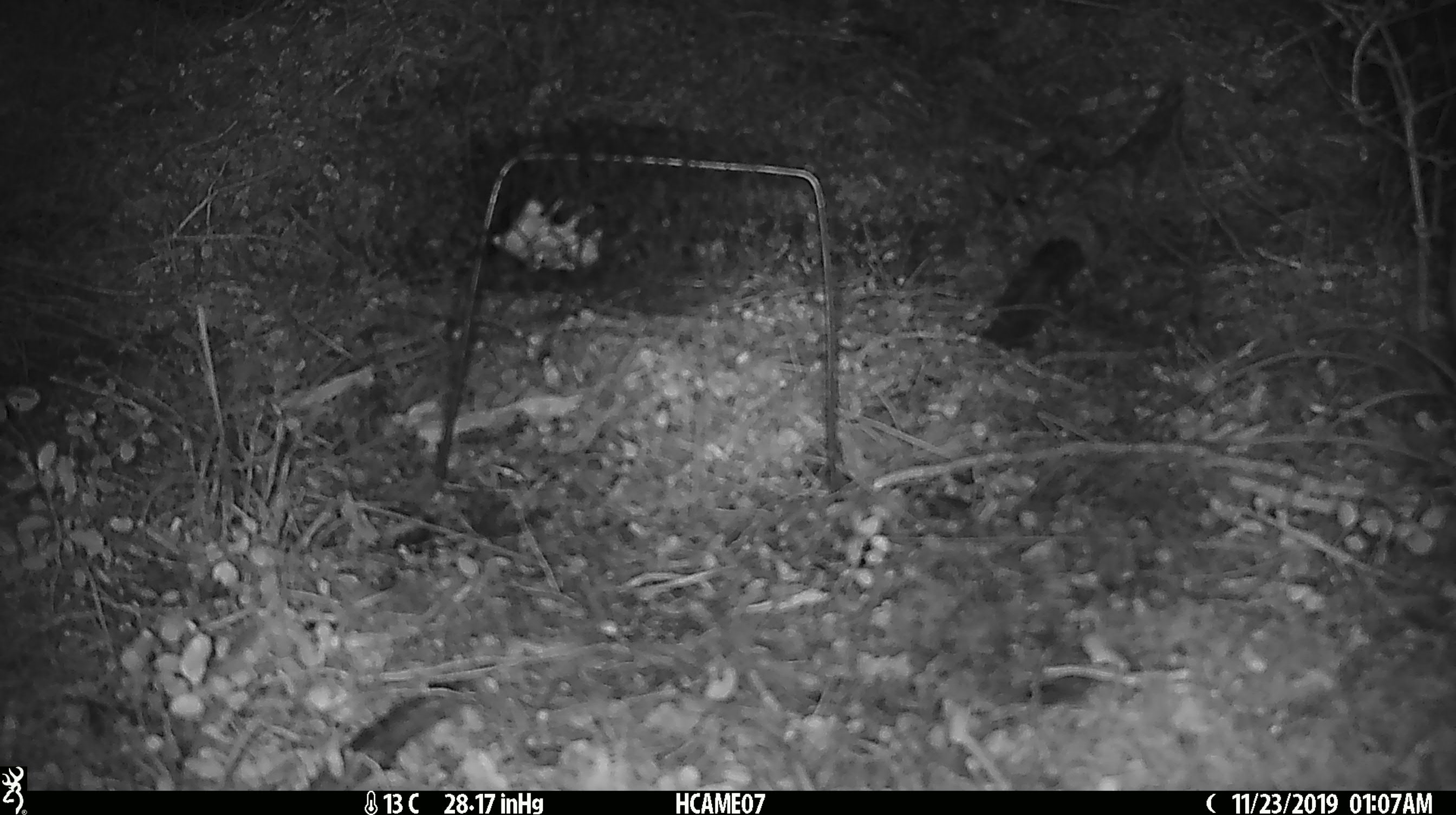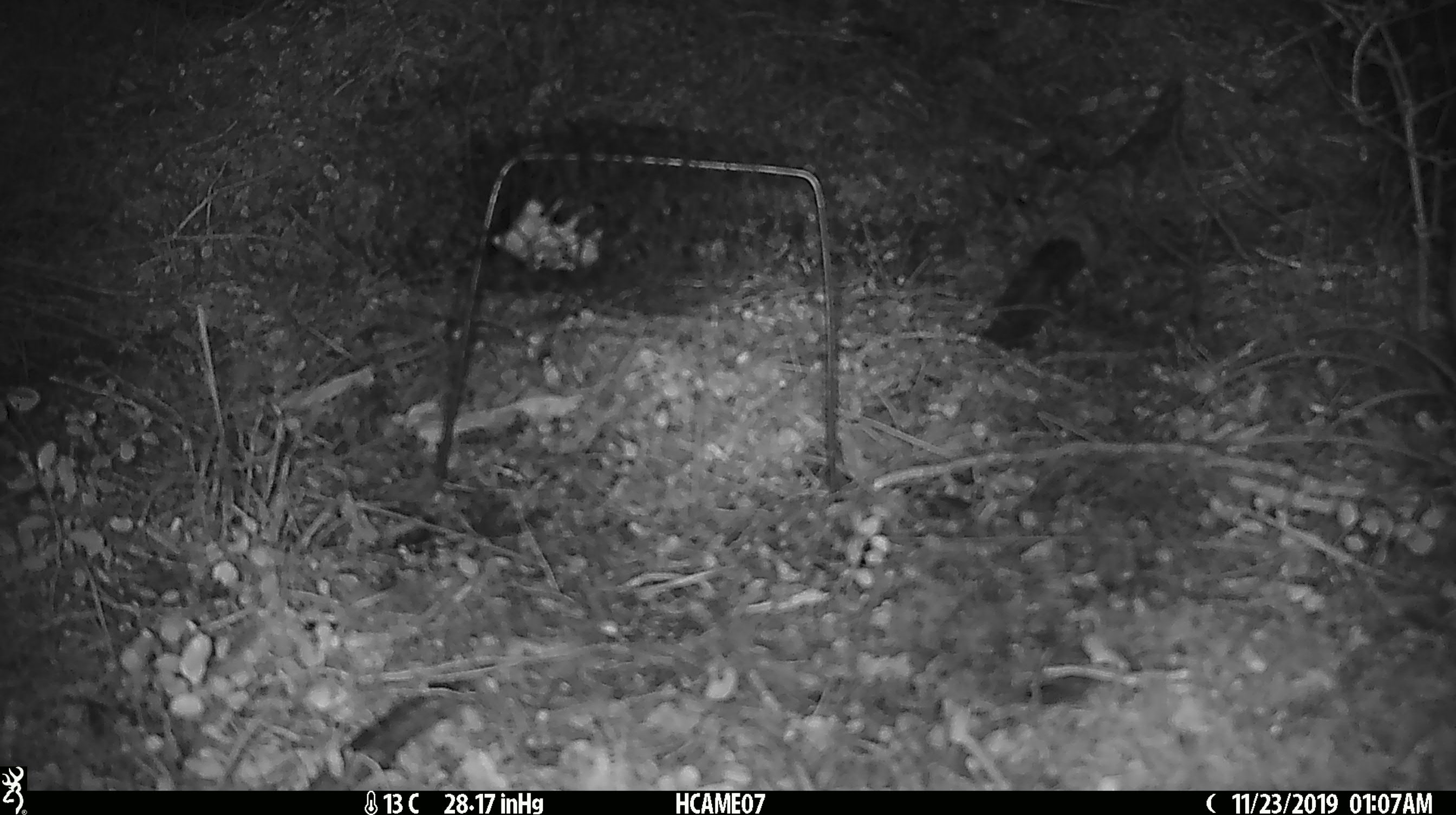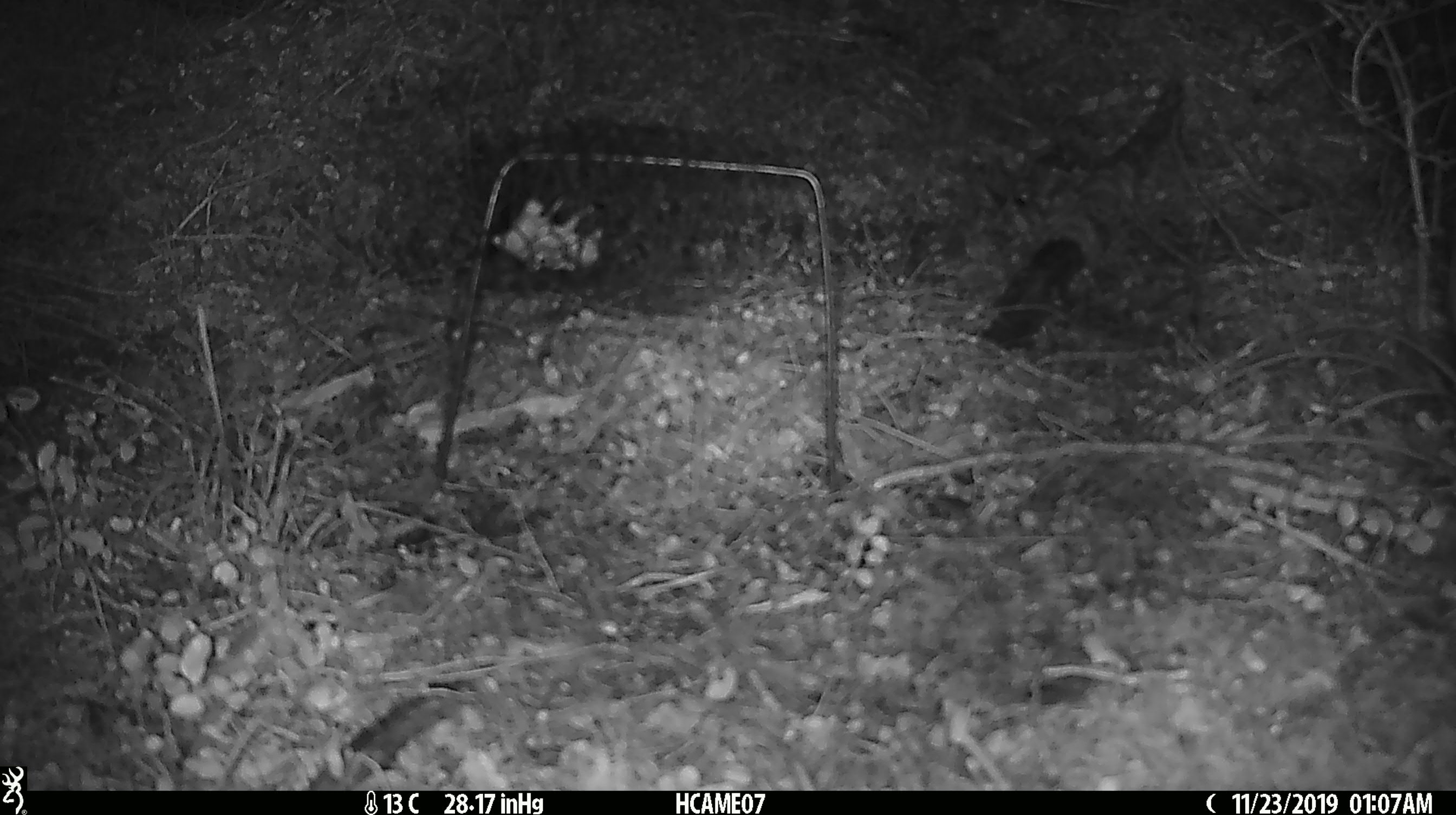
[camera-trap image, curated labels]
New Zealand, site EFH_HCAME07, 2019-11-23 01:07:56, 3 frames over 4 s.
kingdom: Animalia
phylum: Chordata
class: Mammalia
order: Rodentia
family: Muridae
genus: Mus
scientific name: Mus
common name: mouse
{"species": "mouse (Mus)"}